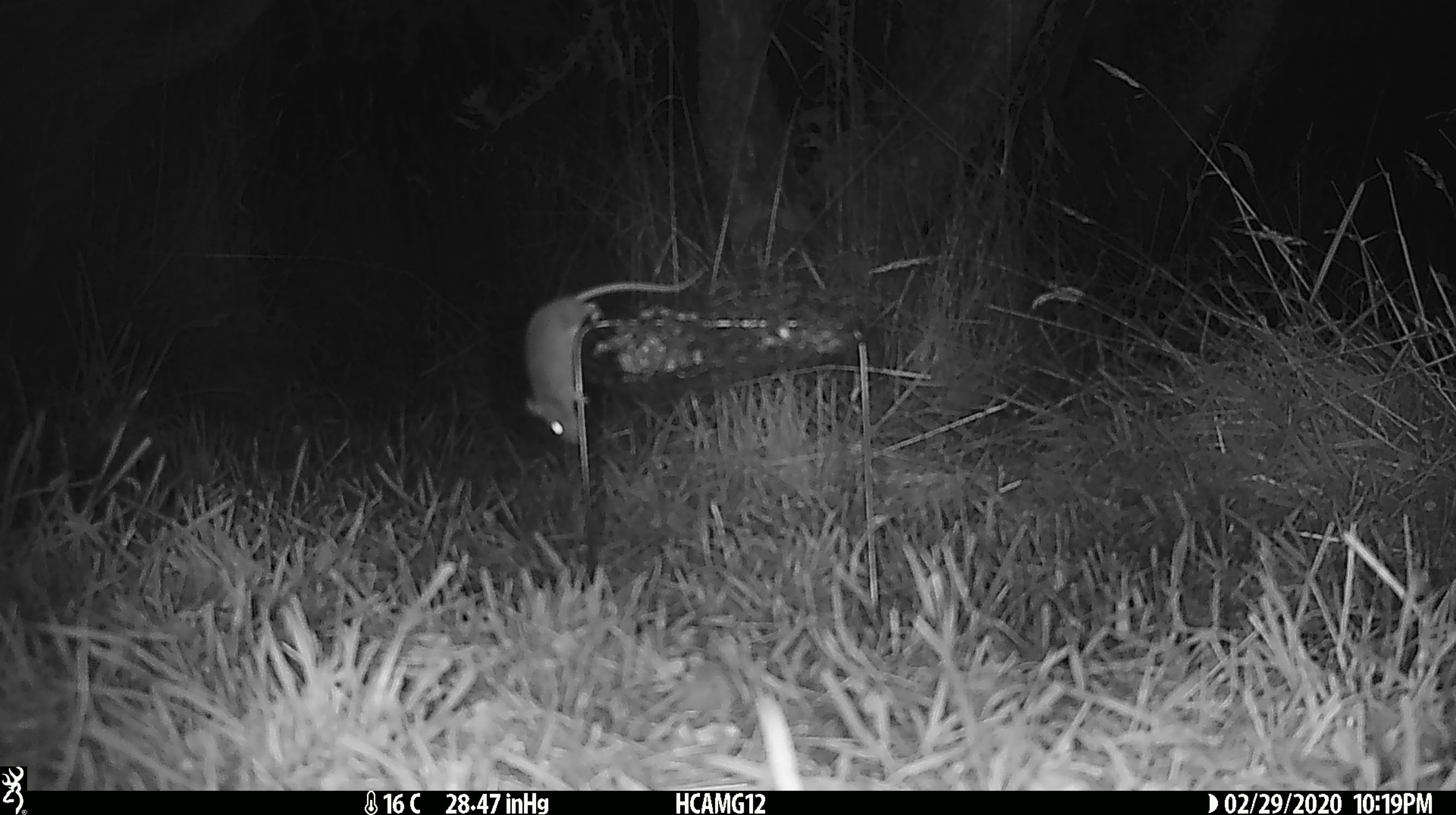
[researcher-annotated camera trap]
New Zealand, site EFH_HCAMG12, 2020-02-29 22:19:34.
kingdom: Animalia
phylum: Chordata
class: Mammalia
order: Rodentia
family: Muridae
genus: Mus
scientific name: Mus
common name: mouse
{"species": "mouse (Mus)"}